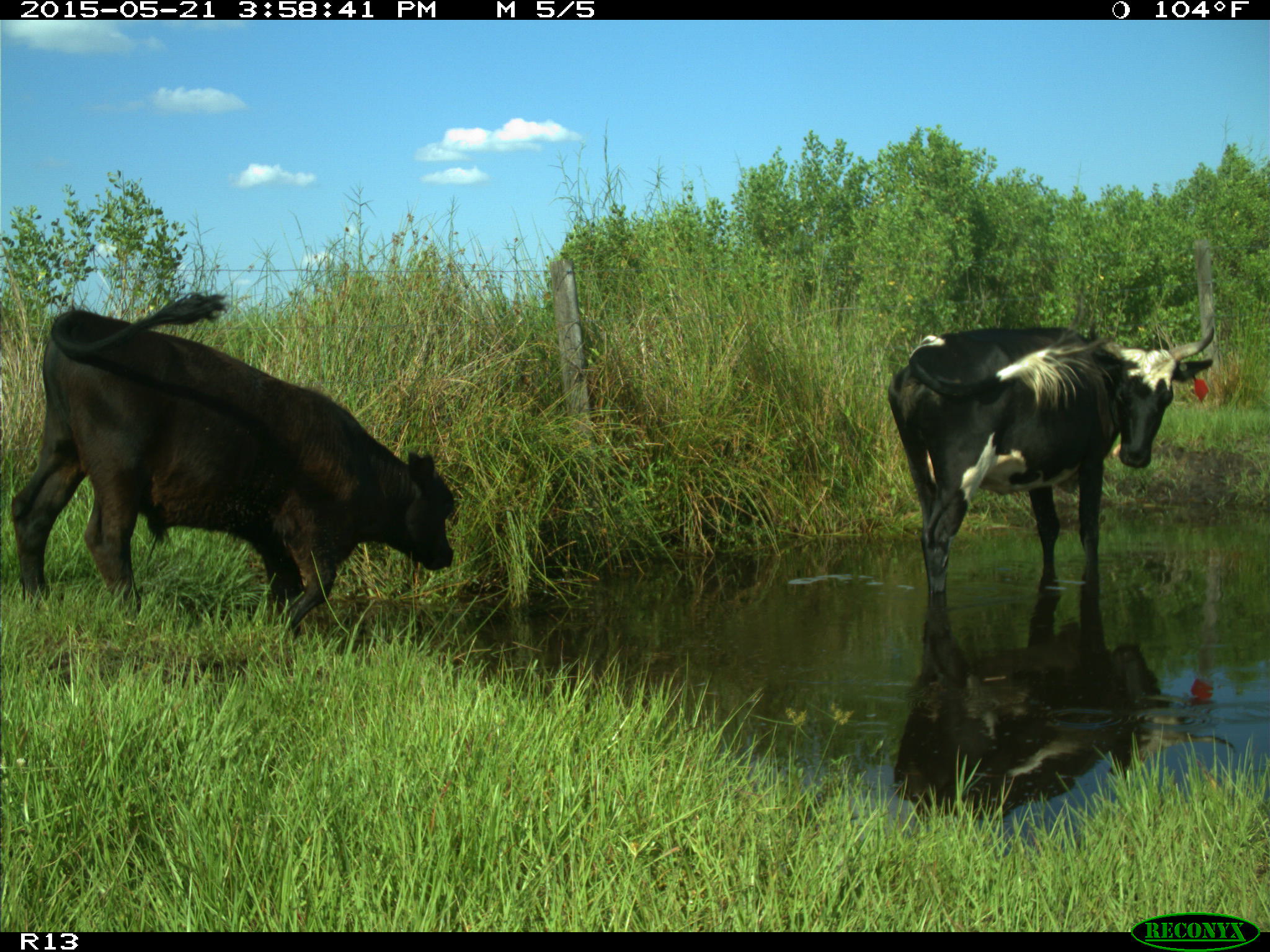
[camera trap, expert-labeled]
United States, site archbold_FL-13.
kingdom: Animalia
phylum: Chordata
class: Mammalia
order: Artiodactyla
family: Bovidae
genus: Bos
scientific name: Bos taurus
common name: domestic cow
Bos taurus (domestic cow).